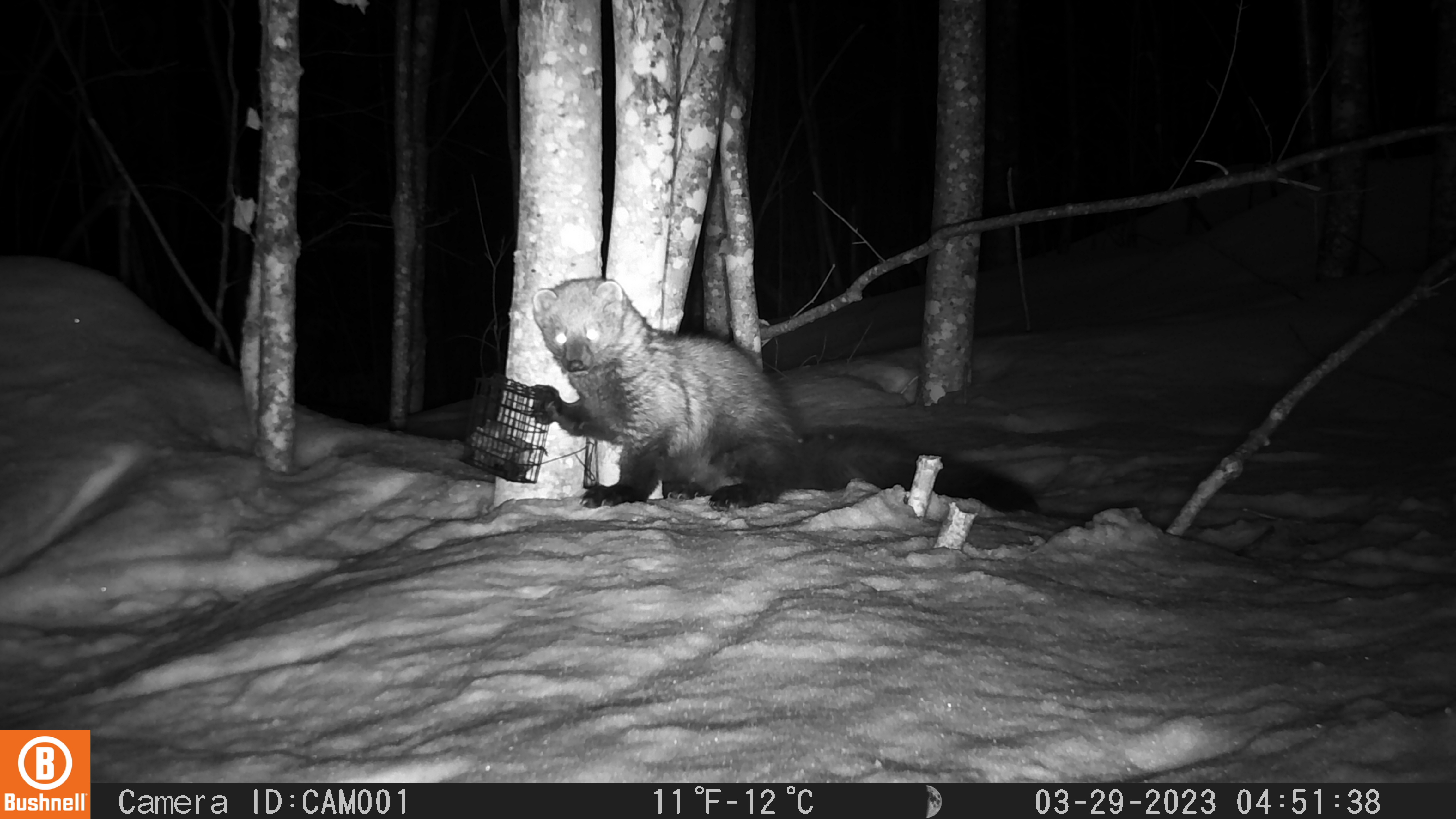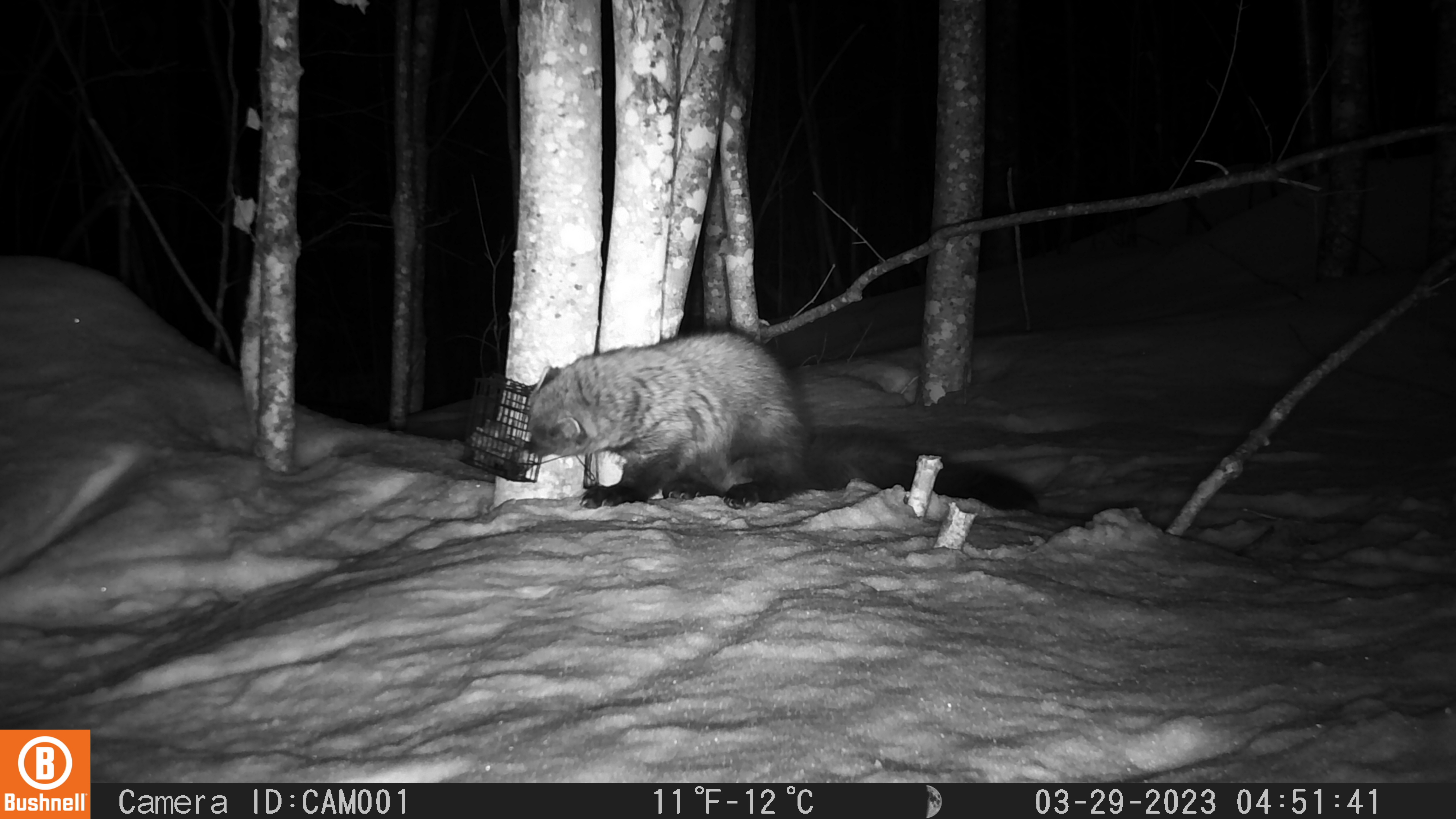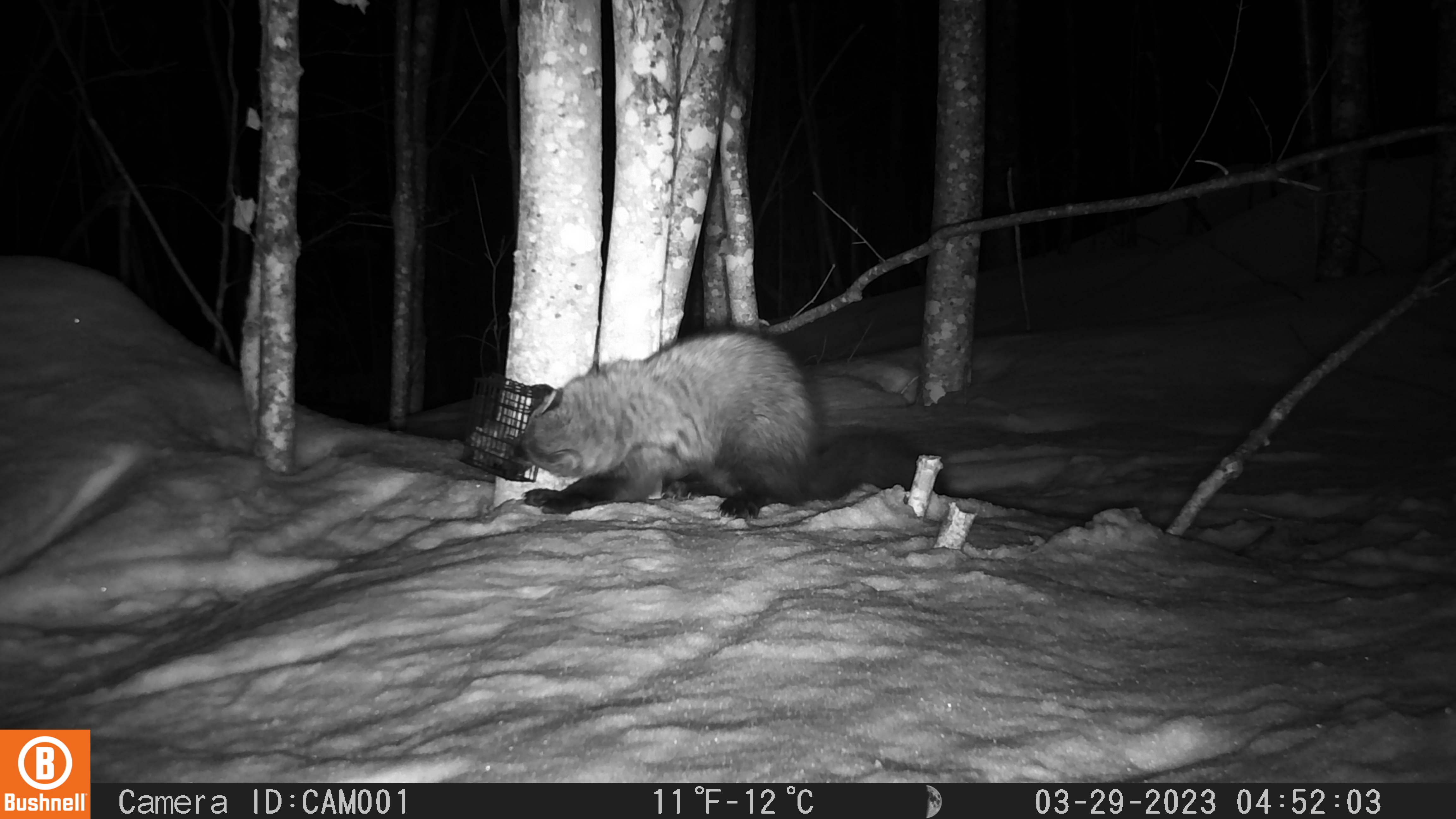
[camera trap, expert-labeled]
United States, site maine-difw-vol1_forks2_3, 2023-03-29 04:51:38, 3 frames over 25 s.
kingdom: Animalia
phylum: Chordata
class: Mammalia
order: Carnivora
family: Mustelidae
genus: Pekania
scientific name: Pekania pennanti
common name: fisher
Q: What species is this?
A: Fisher (Pekania pennanti).